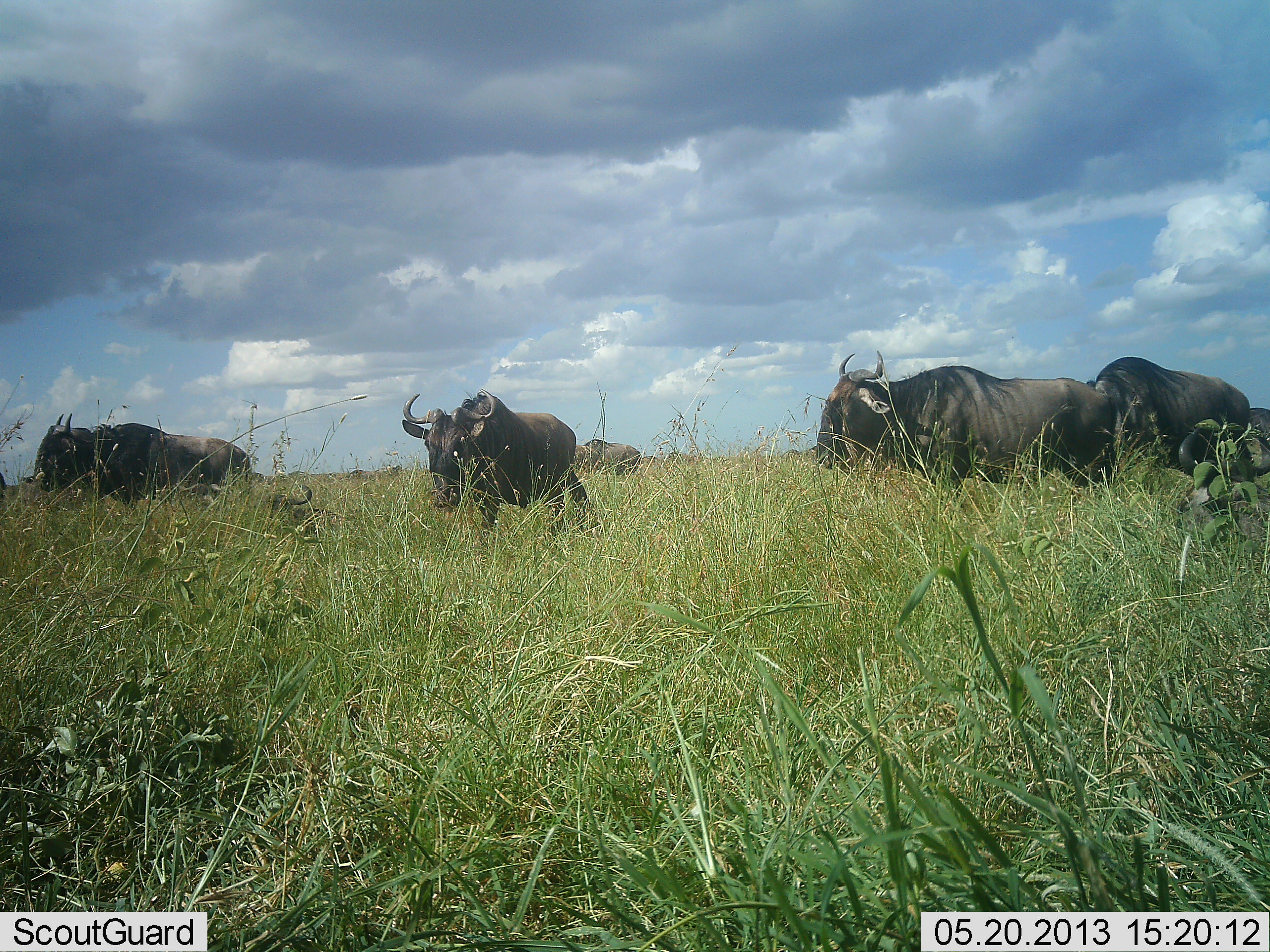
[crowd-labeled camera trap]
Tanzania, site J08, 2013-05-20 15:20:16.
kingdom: Animalia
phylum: Chordata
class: Mammalia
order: Artiodactyla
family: Bovidae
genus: Connochaetes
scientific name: Connochaetes taurinus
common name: blue wildebeest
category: wildebeest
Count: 6.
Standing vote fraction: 88%.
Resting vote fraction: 21%.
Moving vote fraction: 25%.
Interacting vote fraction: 0%.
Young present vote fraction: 8%.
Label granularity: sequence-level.